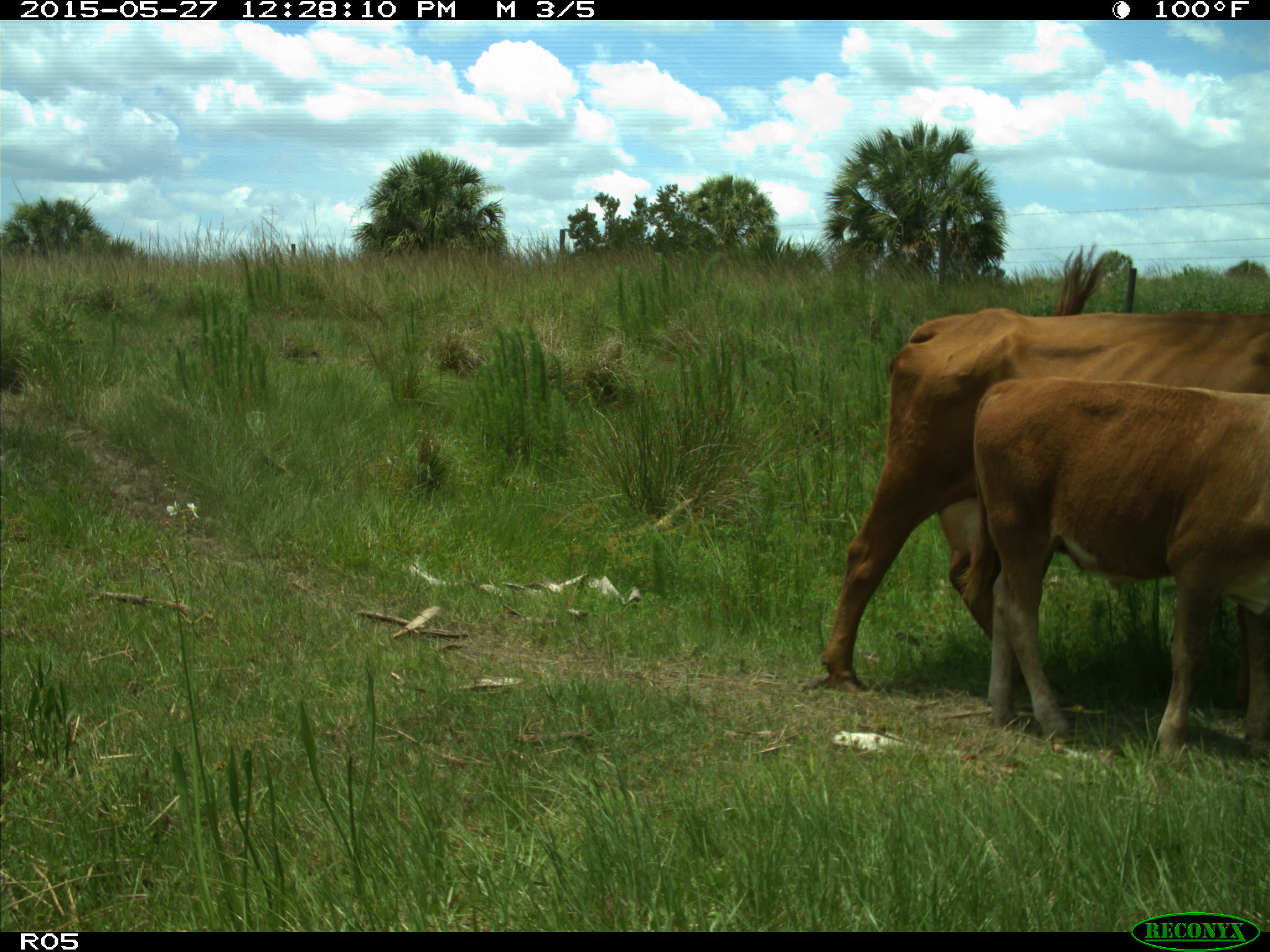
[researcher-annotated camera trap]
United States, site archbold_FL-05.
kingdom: Animalia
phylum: Chordata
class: Mammalia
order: Artiodactyla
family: Bovidae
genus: Bos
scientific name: Bos taurus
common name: domestic cow